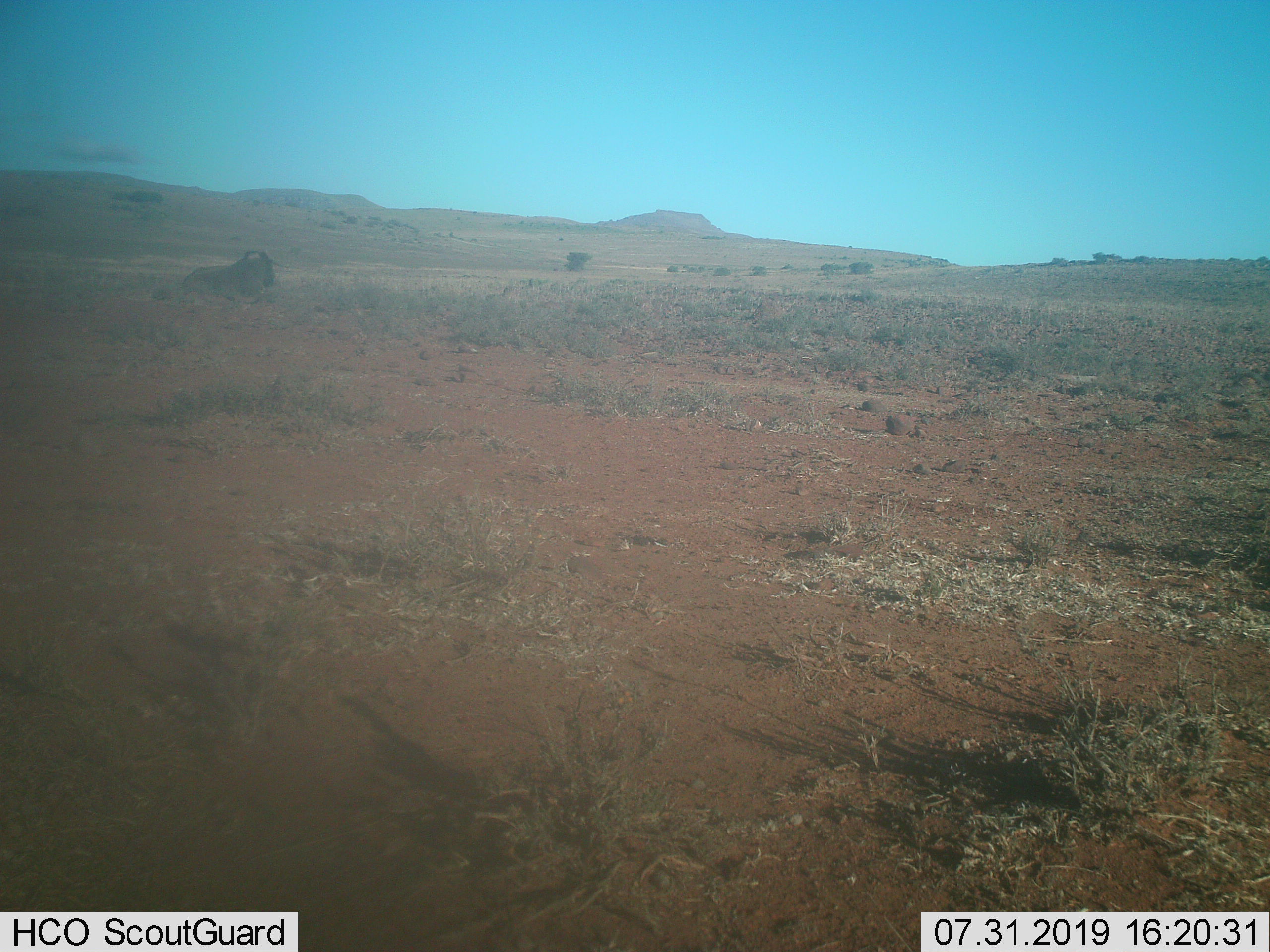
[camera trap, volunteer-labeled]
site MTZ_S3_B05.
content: unidentified animal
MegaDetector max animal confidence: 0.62